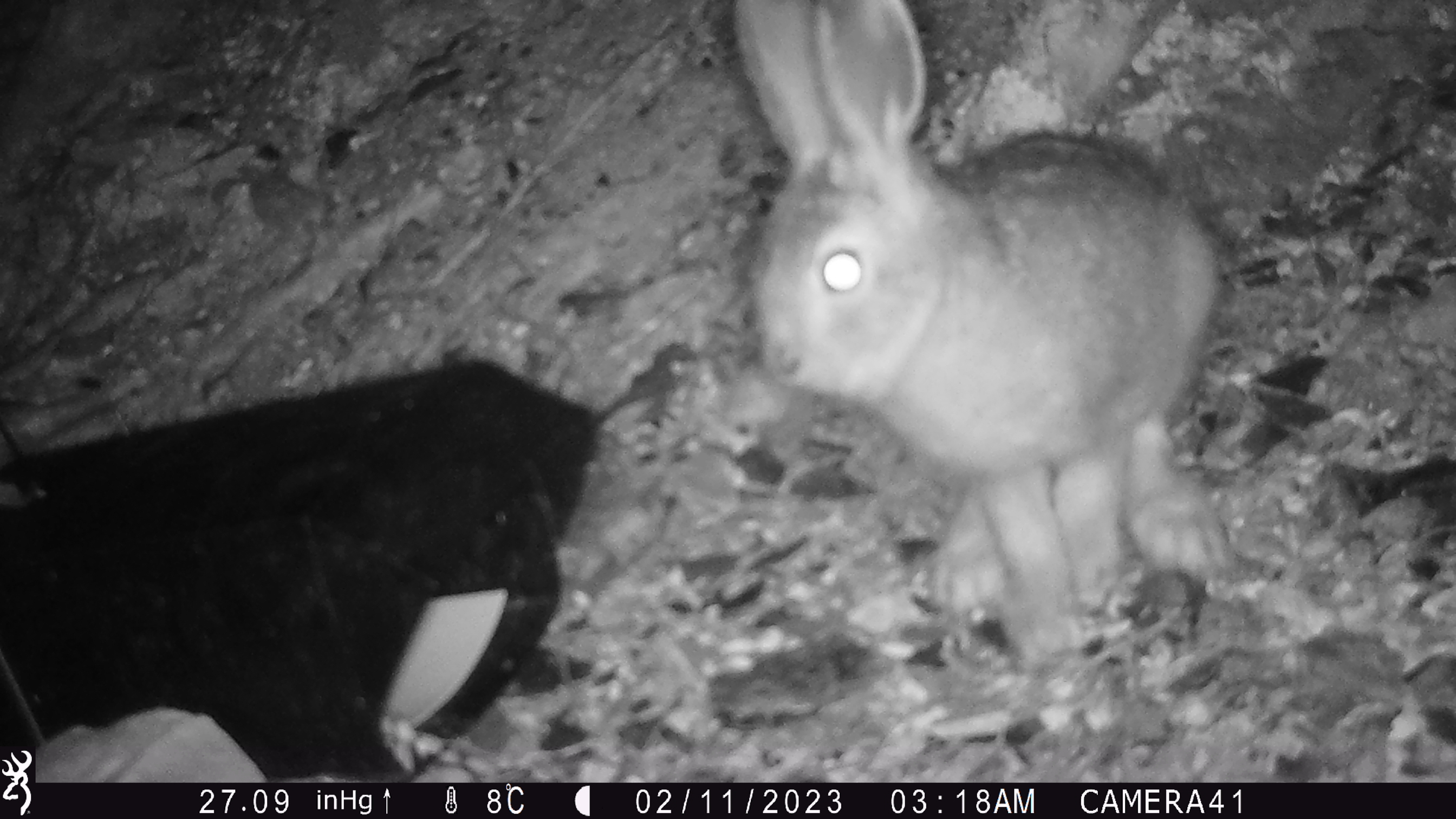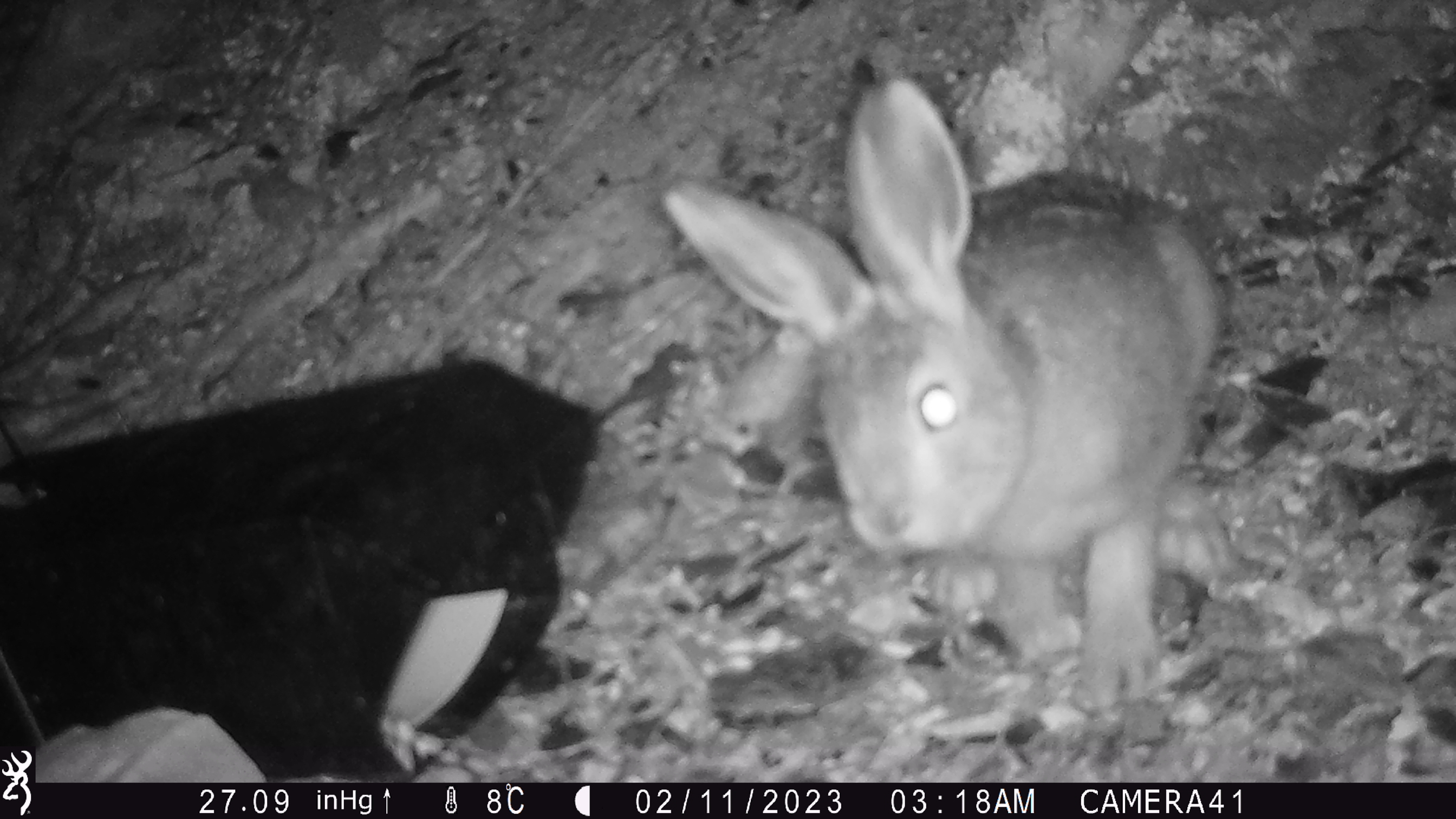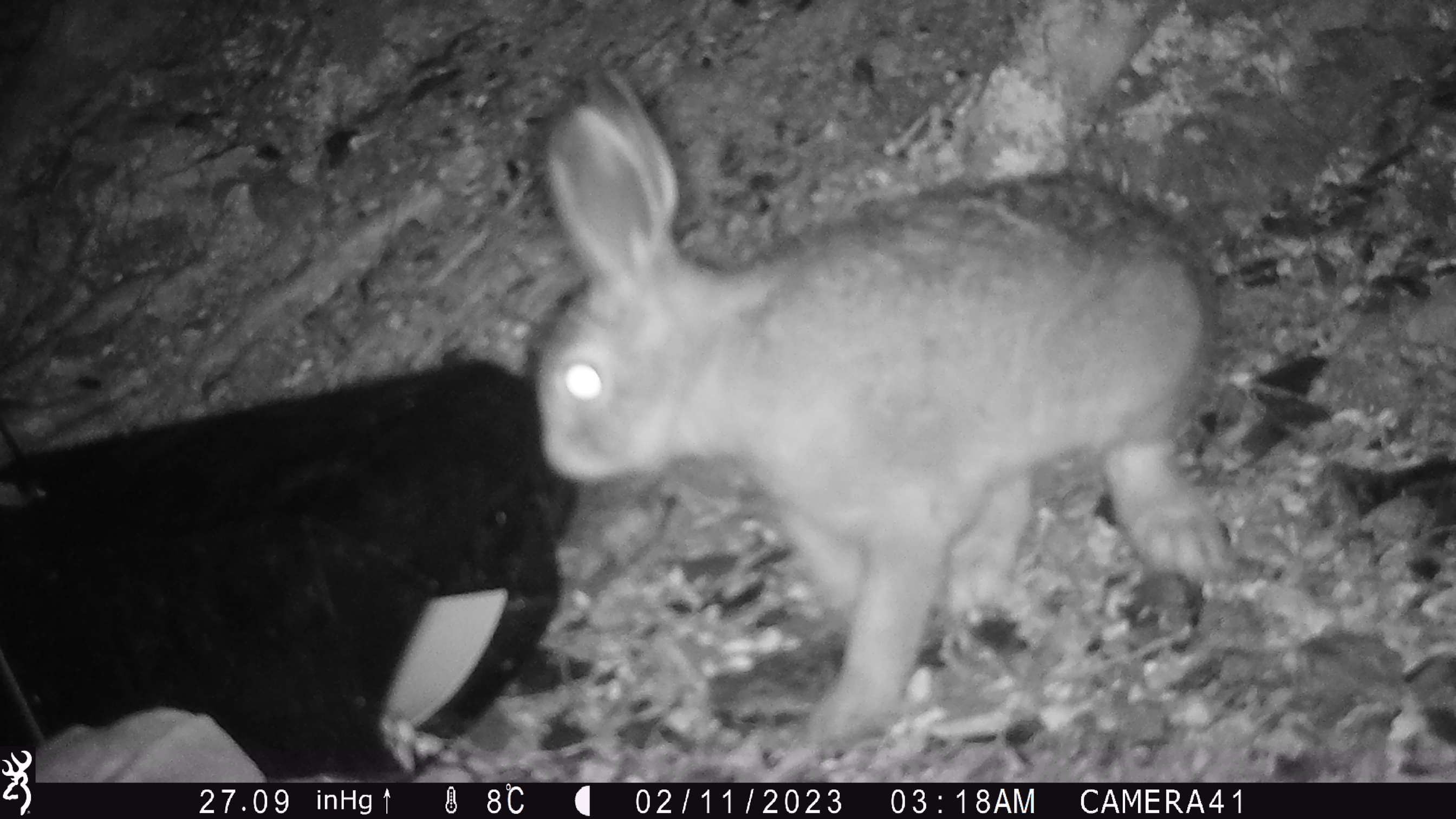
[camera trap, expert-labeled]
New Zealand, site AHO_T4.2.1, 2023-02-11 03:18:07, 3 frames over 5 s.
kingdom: Animalia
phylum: Chordata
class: Mammalia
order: Lagomorpha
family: Leporidae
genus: Lepus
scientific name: Lepus europaeus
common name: brown hare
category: hare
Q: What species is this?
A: Hare (brown hare) (Lepus europaeus).